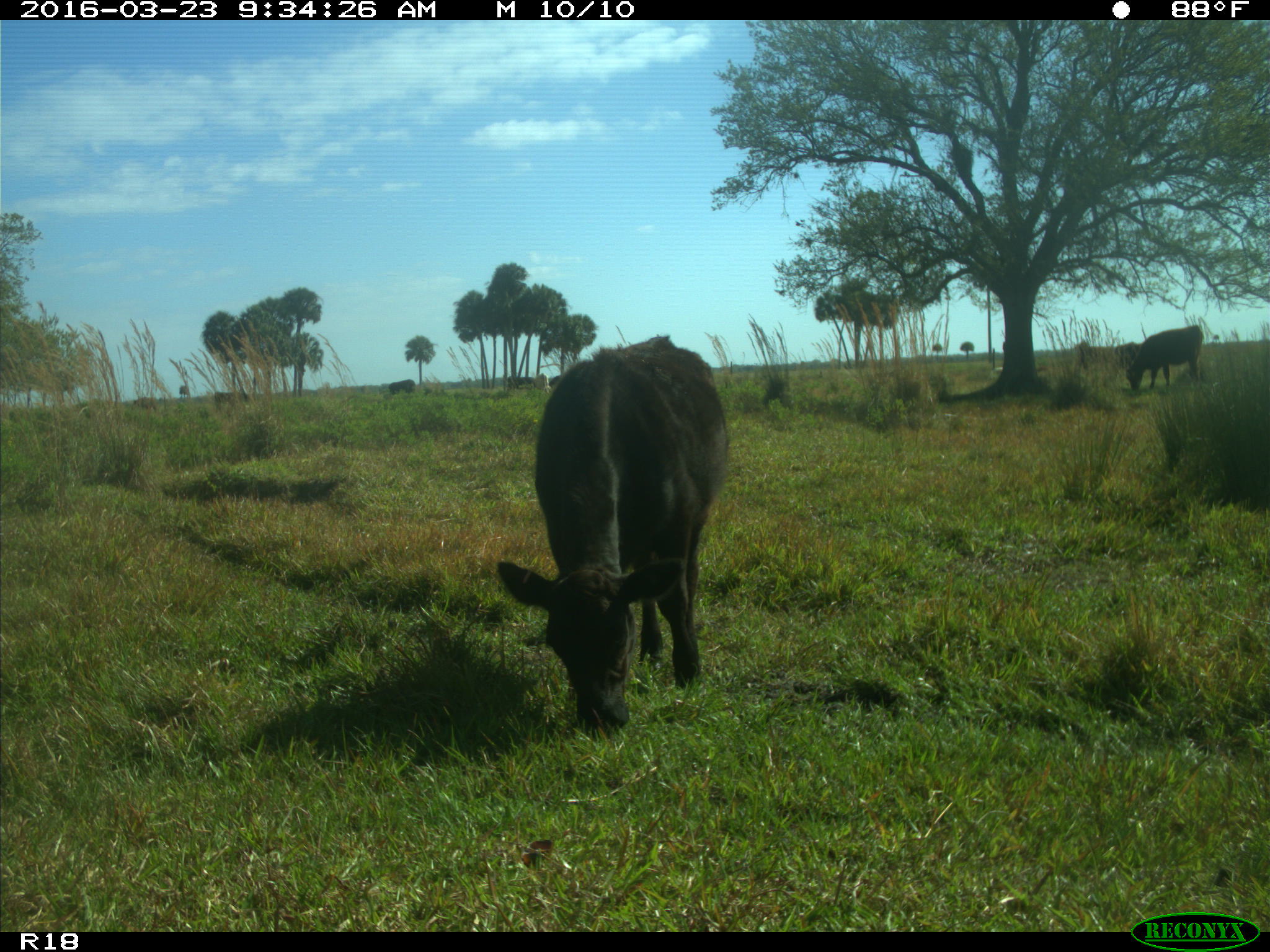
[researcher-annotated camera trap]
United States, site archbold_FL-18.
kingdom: Animalia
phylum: Chordata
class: Mammalia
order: Artiodactyla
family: Bovidae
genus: Bos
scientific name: Bos taurus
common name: domestic cow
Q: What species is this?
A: Bos taurus (domestic cow).